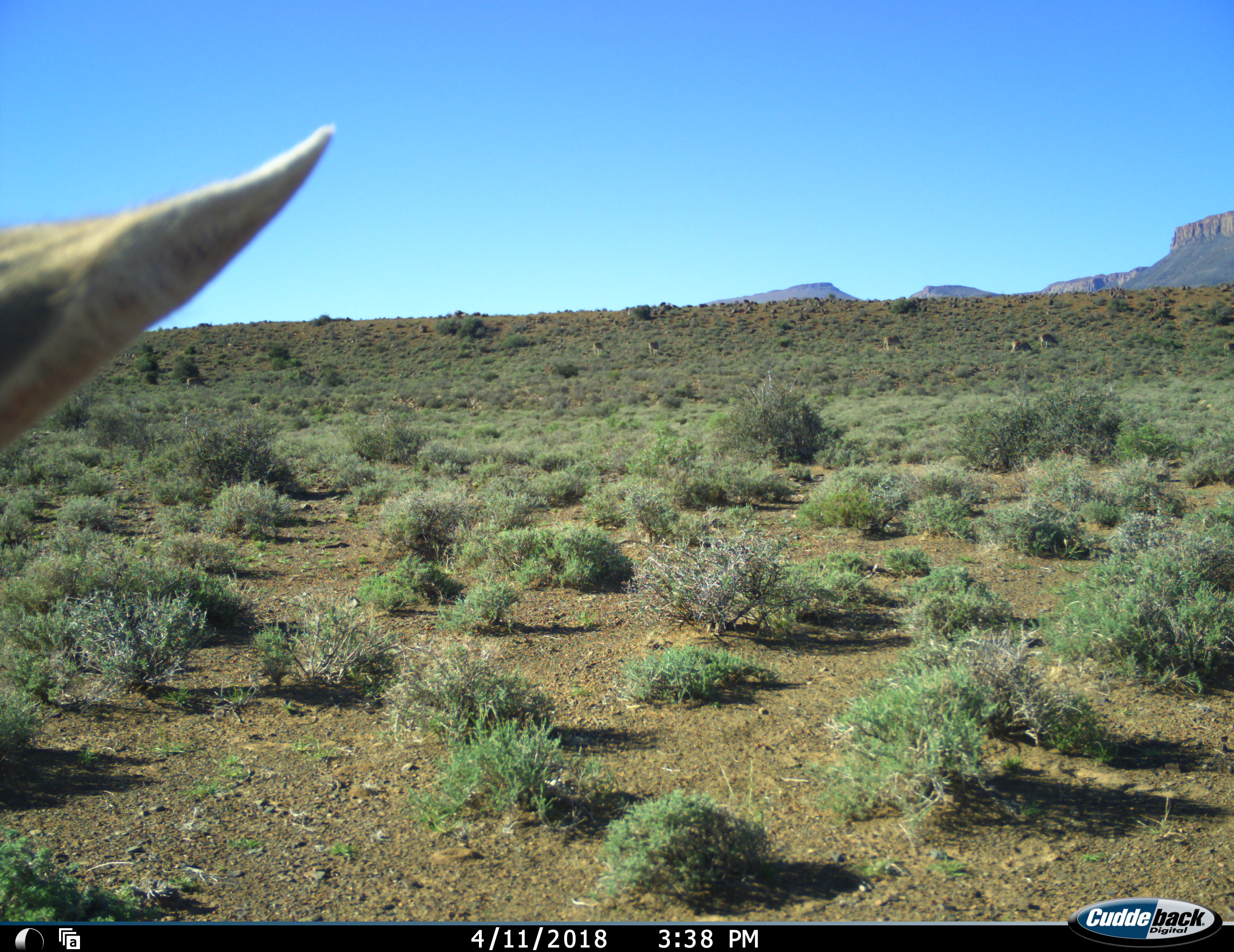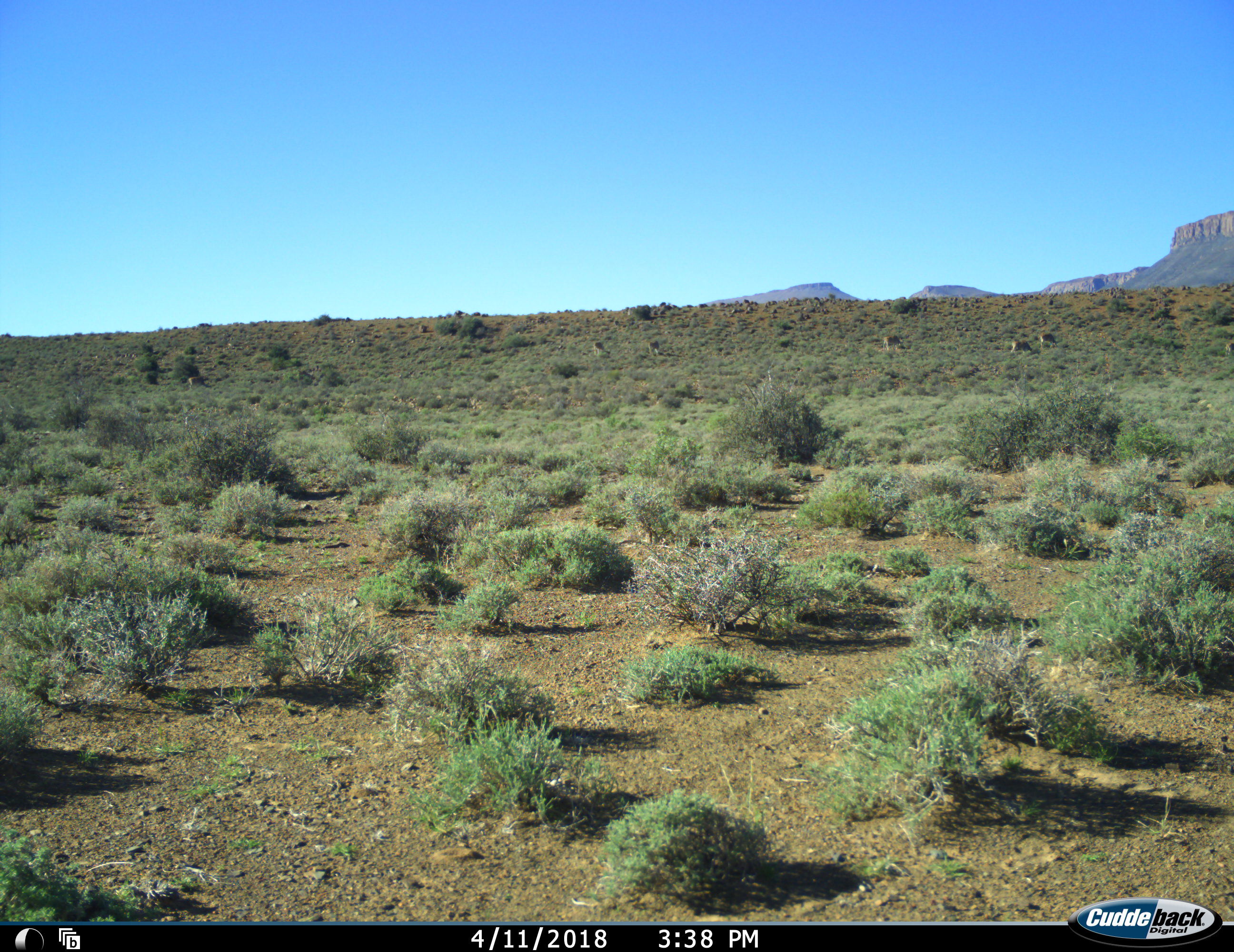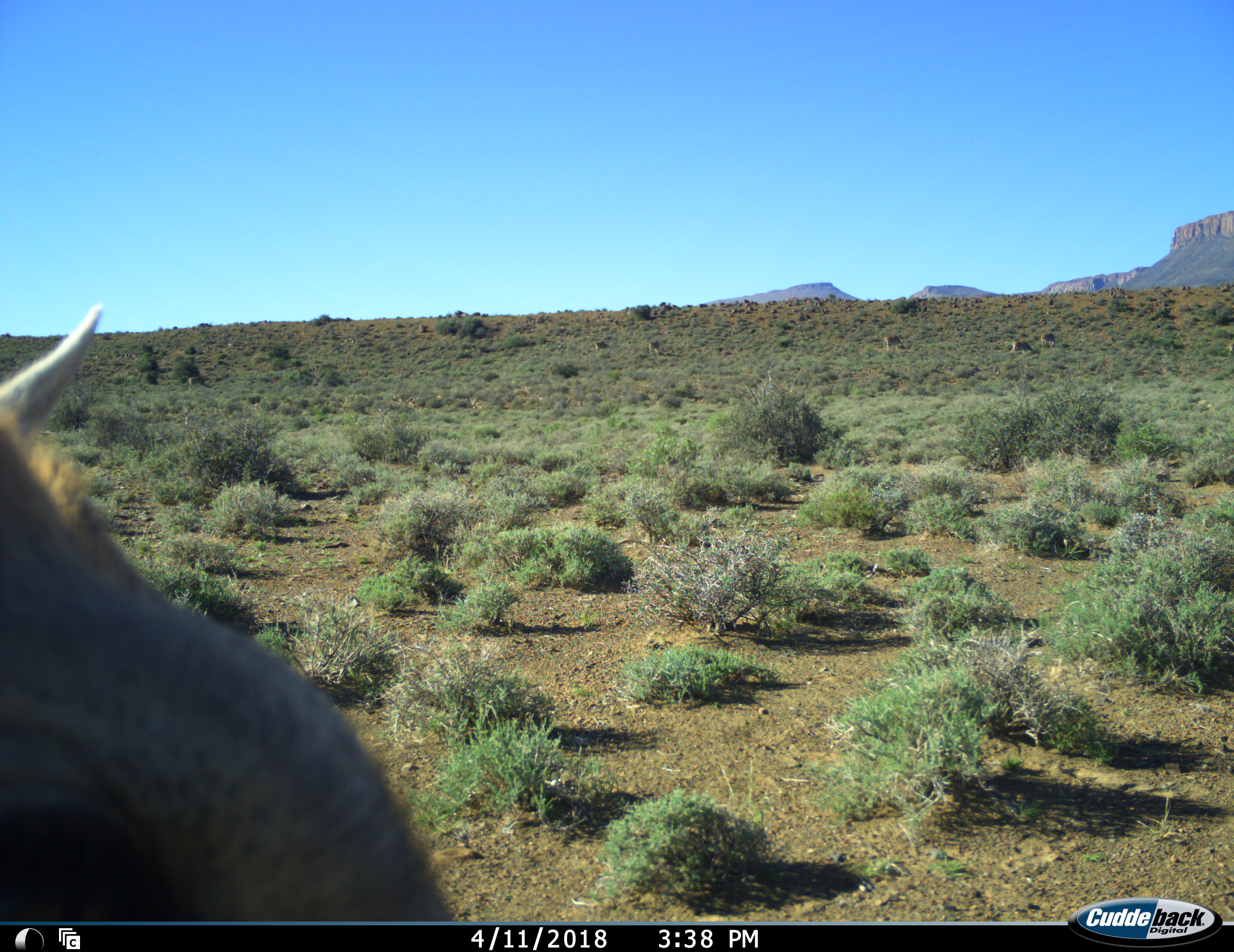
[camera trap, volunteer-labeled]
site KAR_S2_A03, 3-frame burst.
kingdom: Animalia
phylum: Chordata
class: Mammalia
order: Artiodactyla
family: Bovidae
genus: Tragelaphus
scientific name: Tragelaphus oryx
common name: eland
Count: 7.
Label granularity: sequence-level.